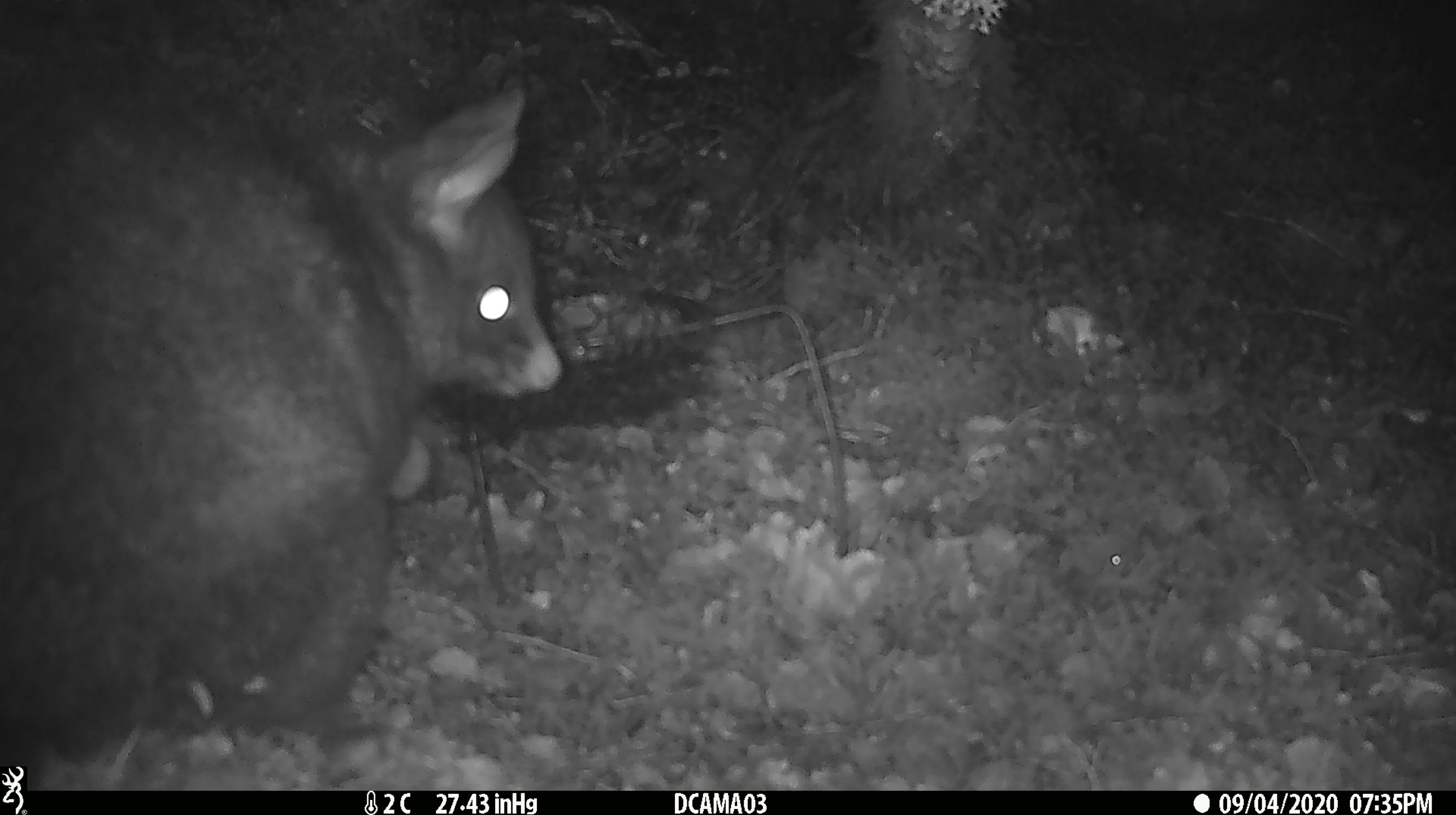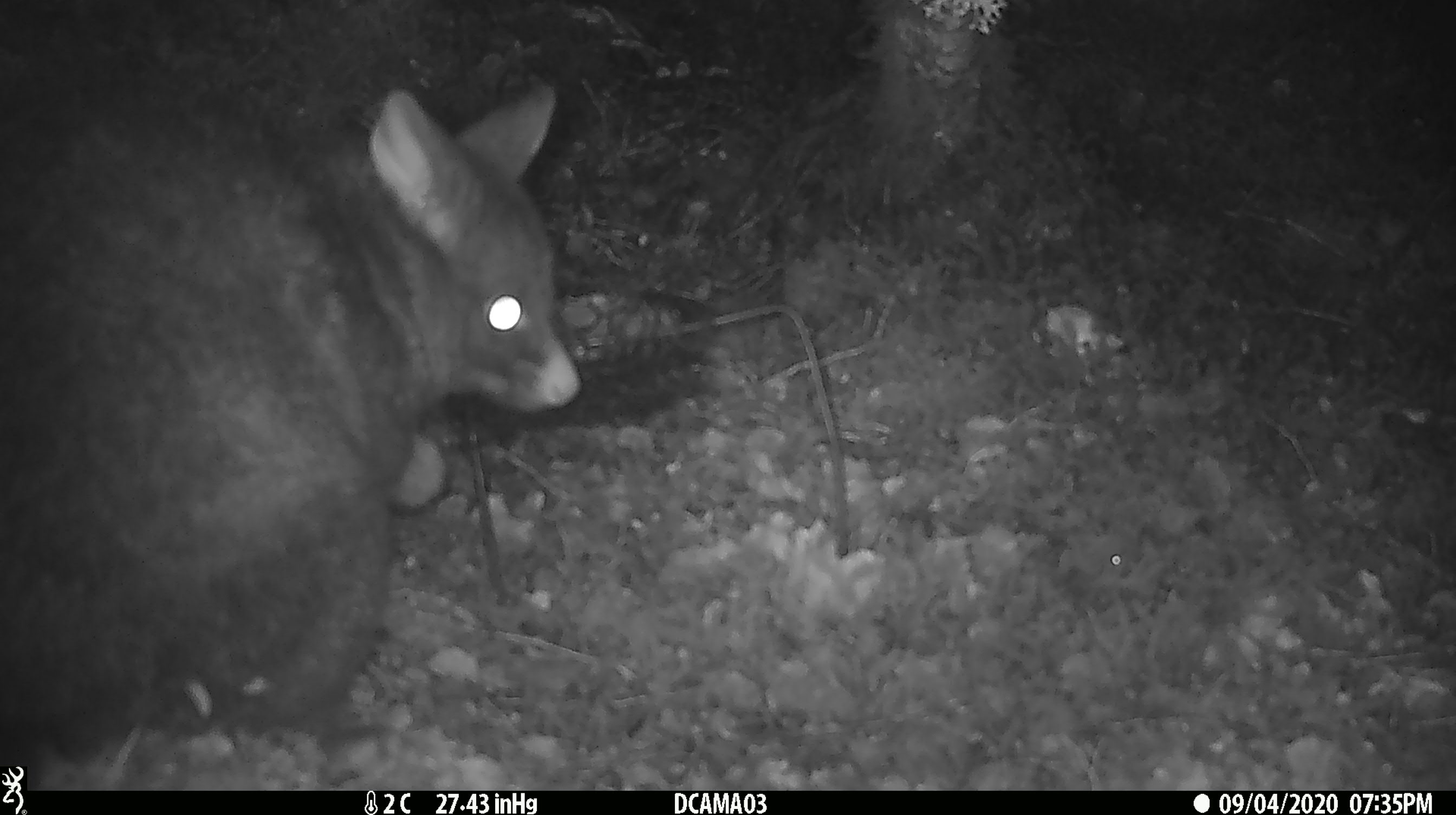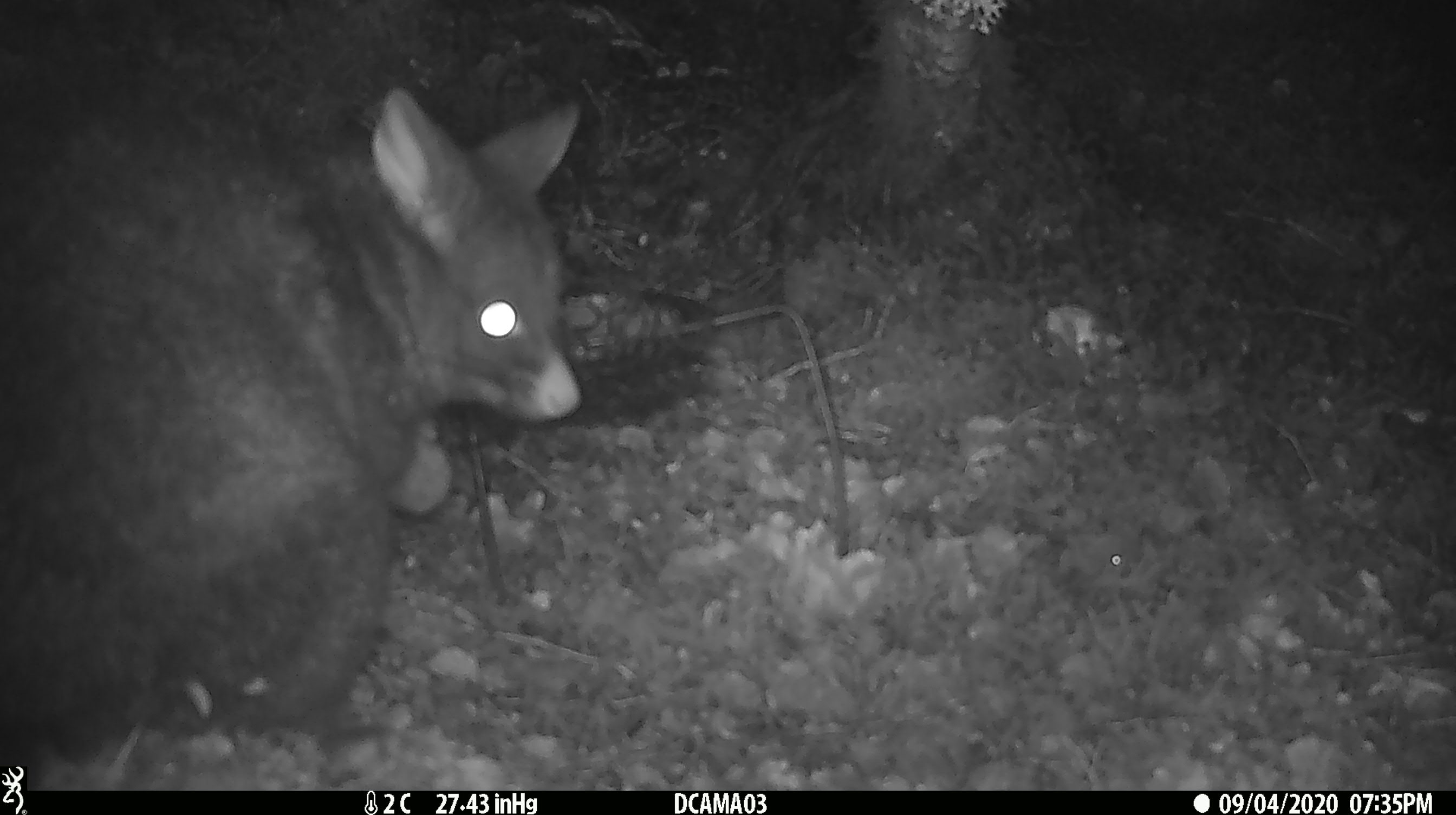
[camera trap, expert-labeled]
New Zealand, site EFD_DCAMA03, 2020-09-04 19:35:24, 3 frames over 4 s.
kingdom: Animalia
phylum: Chordata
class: Mammalia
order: Diprotodontia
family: Phalangeridae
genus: Trichosurus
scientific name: Trichosurus vulpecula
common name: common brushtail possum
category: possum